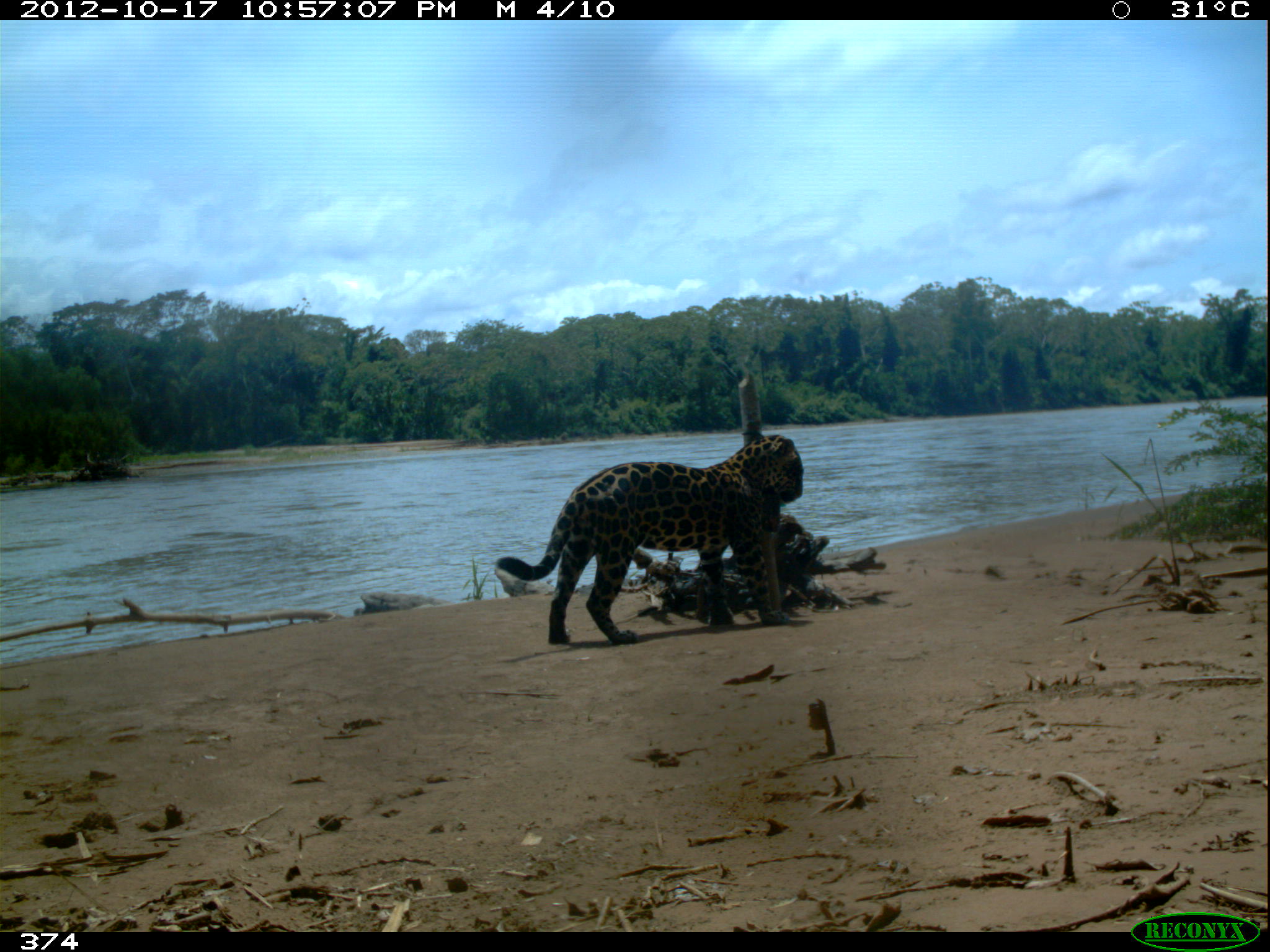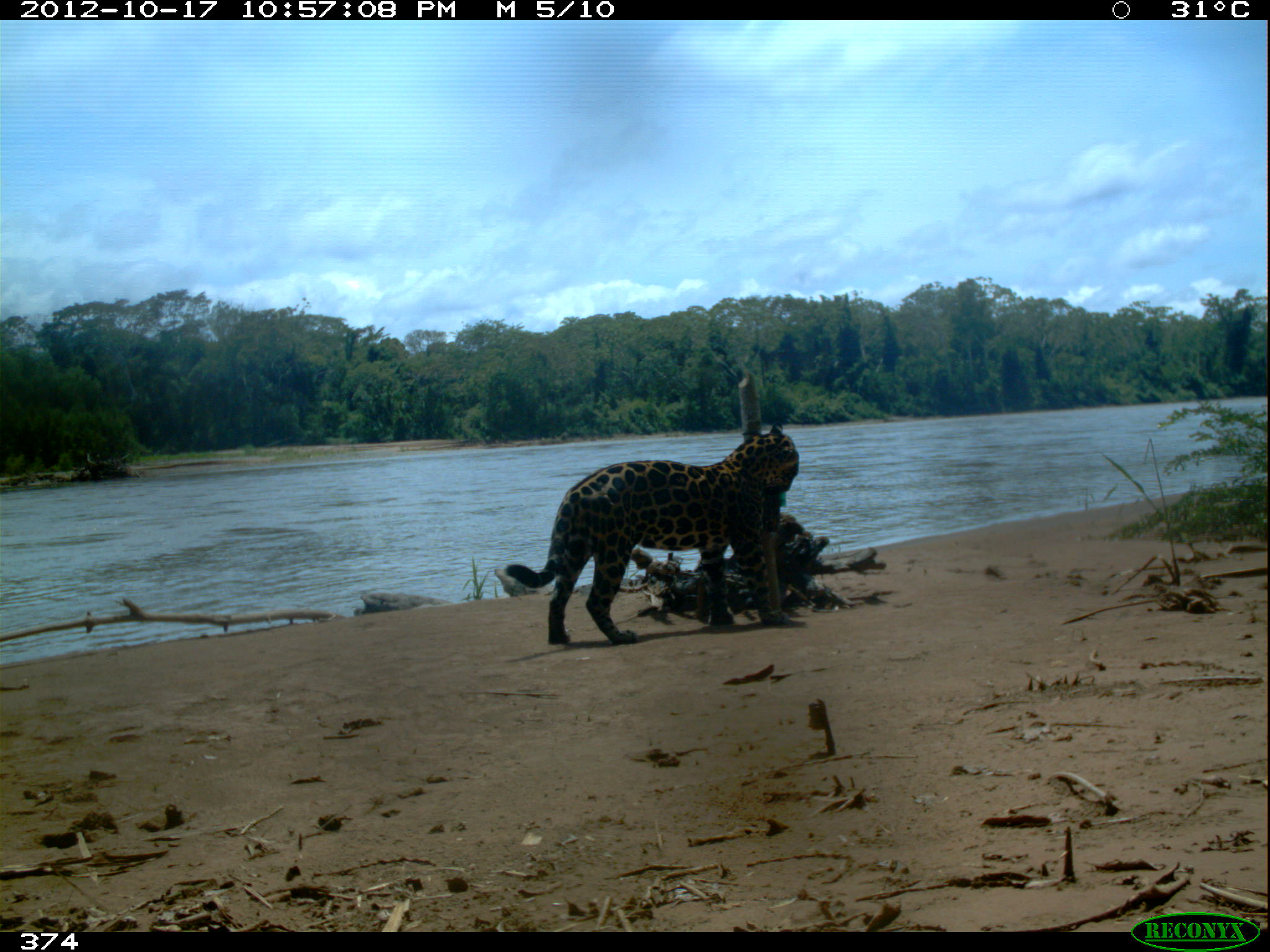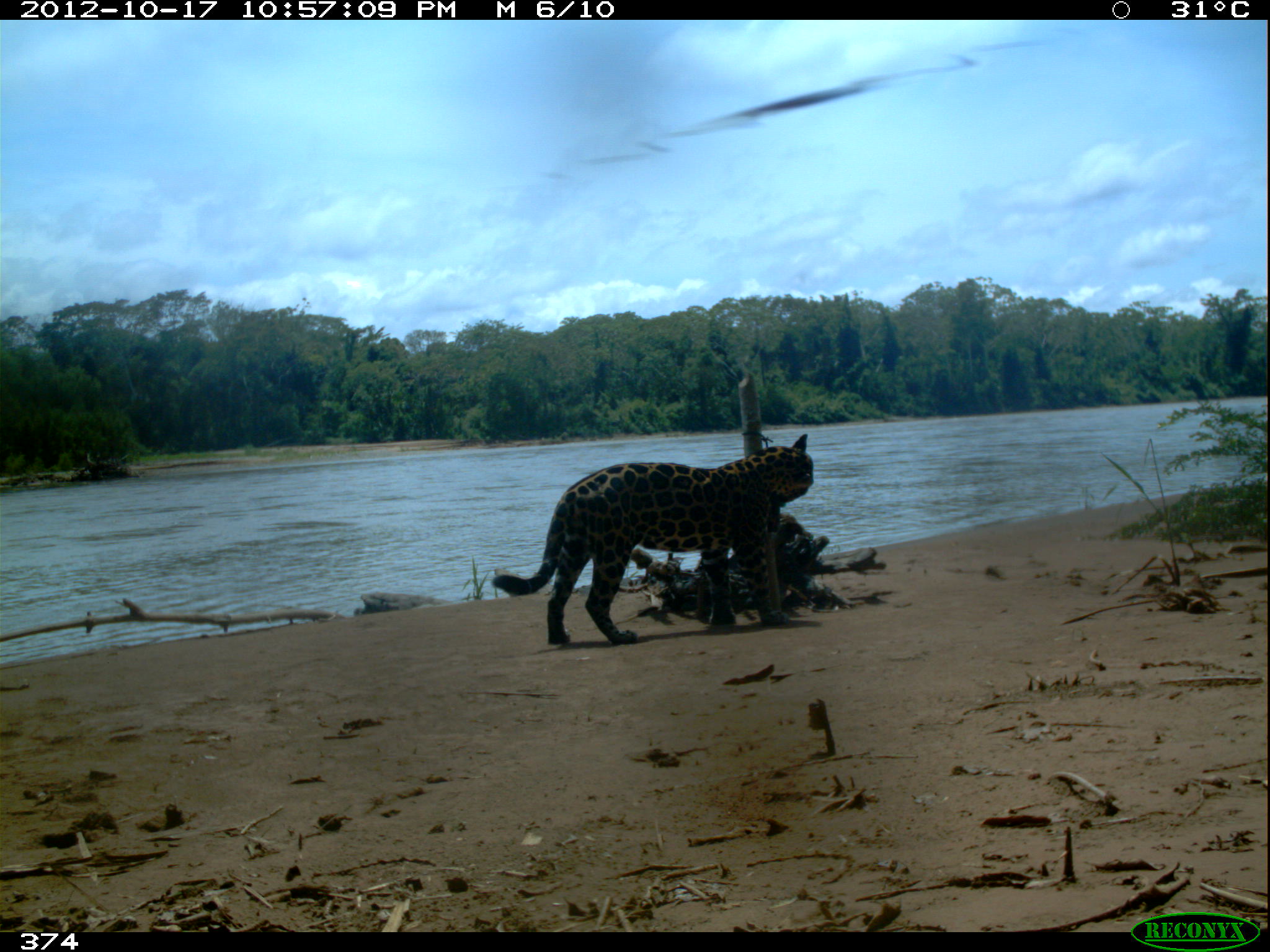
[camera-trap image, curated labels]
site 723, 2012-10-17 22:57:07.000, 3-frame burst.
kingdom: Animalia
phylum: Chordata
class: Mammalia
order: Carnivora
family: Felidae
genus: Panthera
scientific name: Panthera onca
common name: jaguar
Panthera onca (jaguar).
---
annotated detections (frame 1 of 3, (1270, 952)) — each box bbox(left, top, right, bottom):
panthera onca: bbox(494, 434, 803, 646)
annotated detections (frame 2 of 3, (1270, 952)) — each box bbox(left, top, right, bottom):
panthera onca: bbox(501, 422, 800, 643)